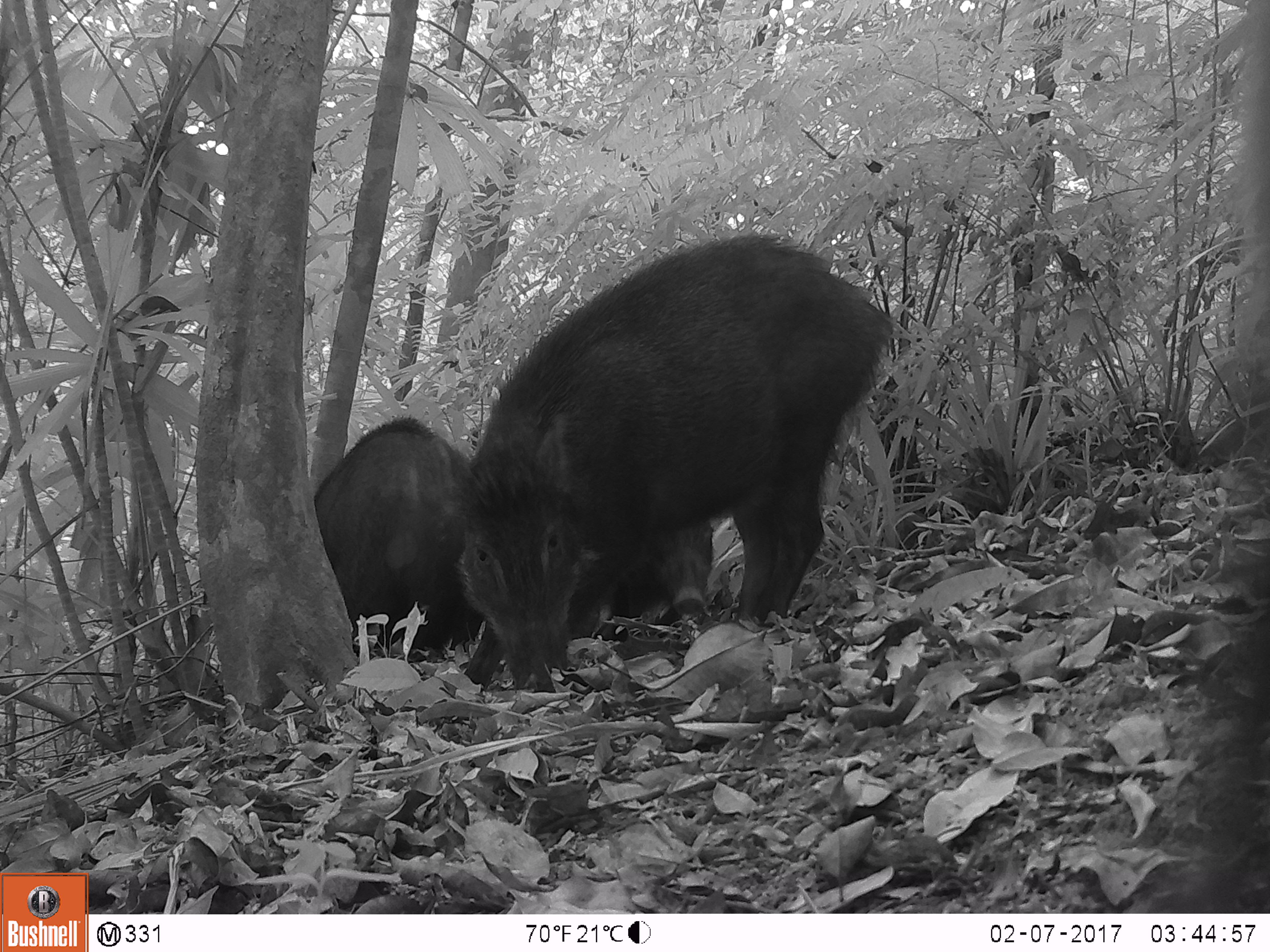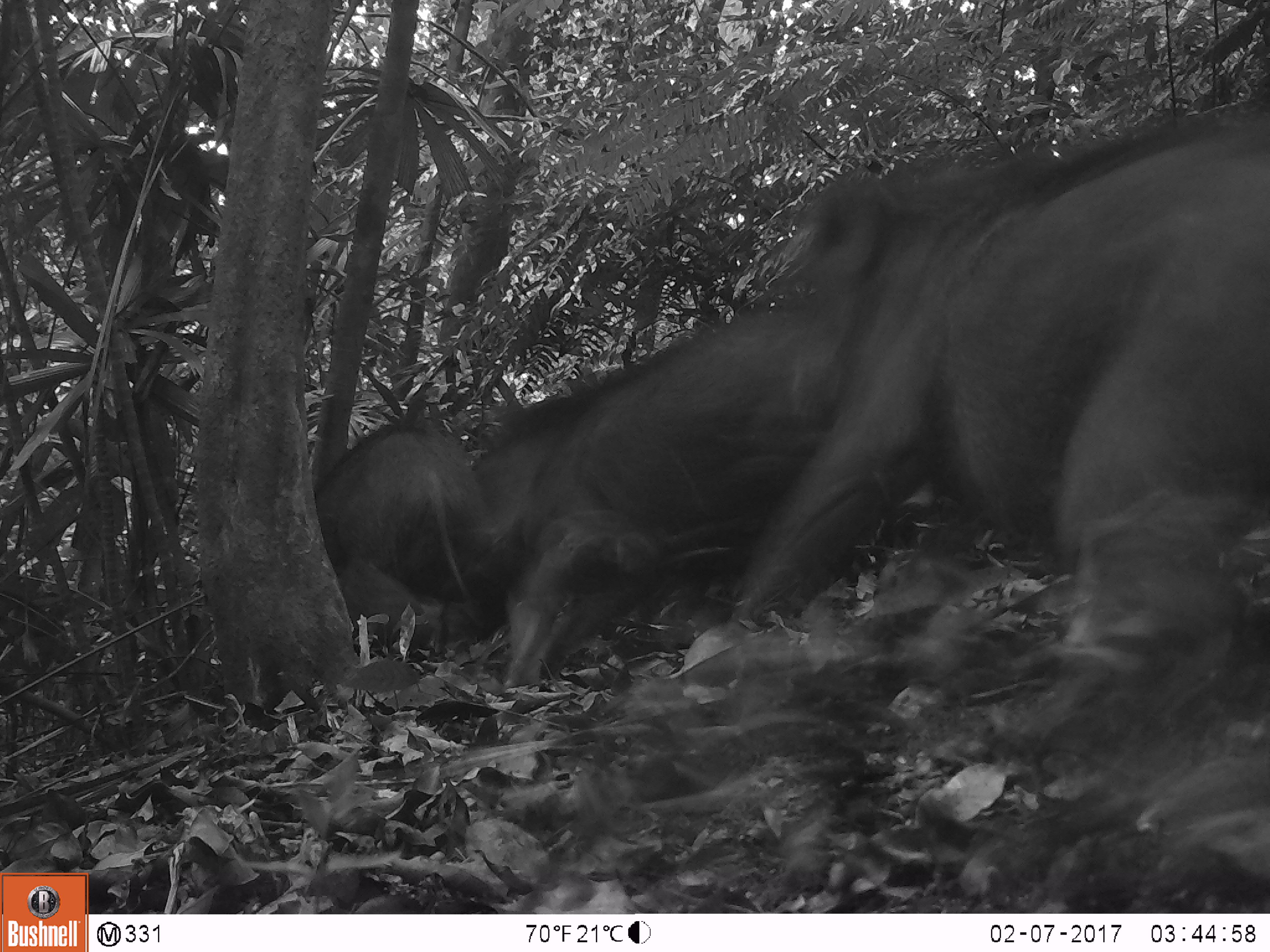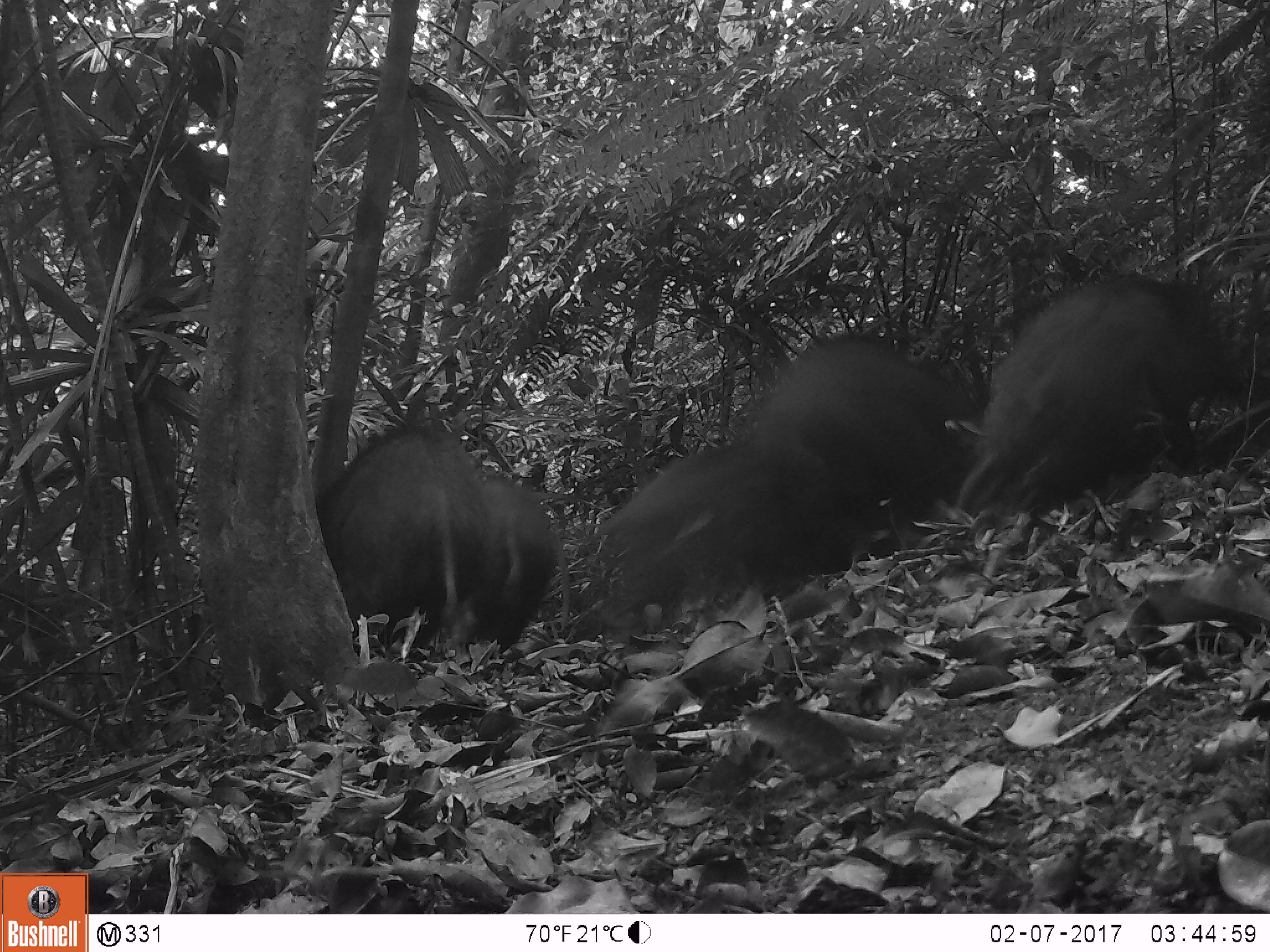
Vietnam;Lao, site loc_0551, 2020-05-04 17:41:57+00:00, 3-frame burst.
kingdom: Animalia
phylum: Chordata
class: Mammalia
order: Artiodactyla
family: Suidae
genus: Sus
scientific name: Sus scrofa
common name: eurasian wild pig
Eurasian wild pig (Sus scrofa). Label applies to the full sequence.